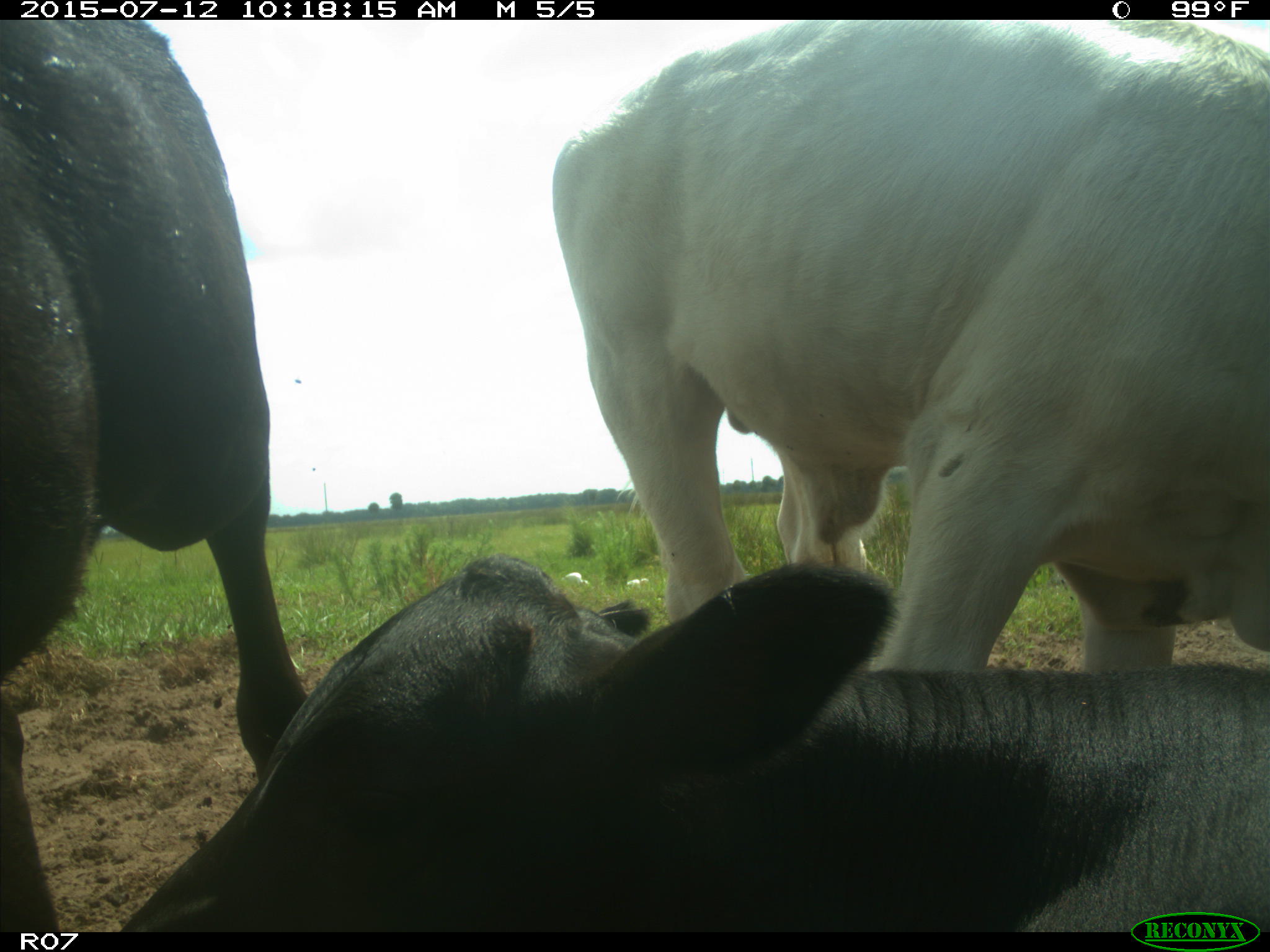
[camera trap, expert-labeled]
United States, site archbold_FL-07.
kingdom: Animalia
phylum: Chordata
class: Mammalia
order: Artiodactyla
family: Bovidae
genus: Bos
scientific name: Bos taurus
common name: domestic cow